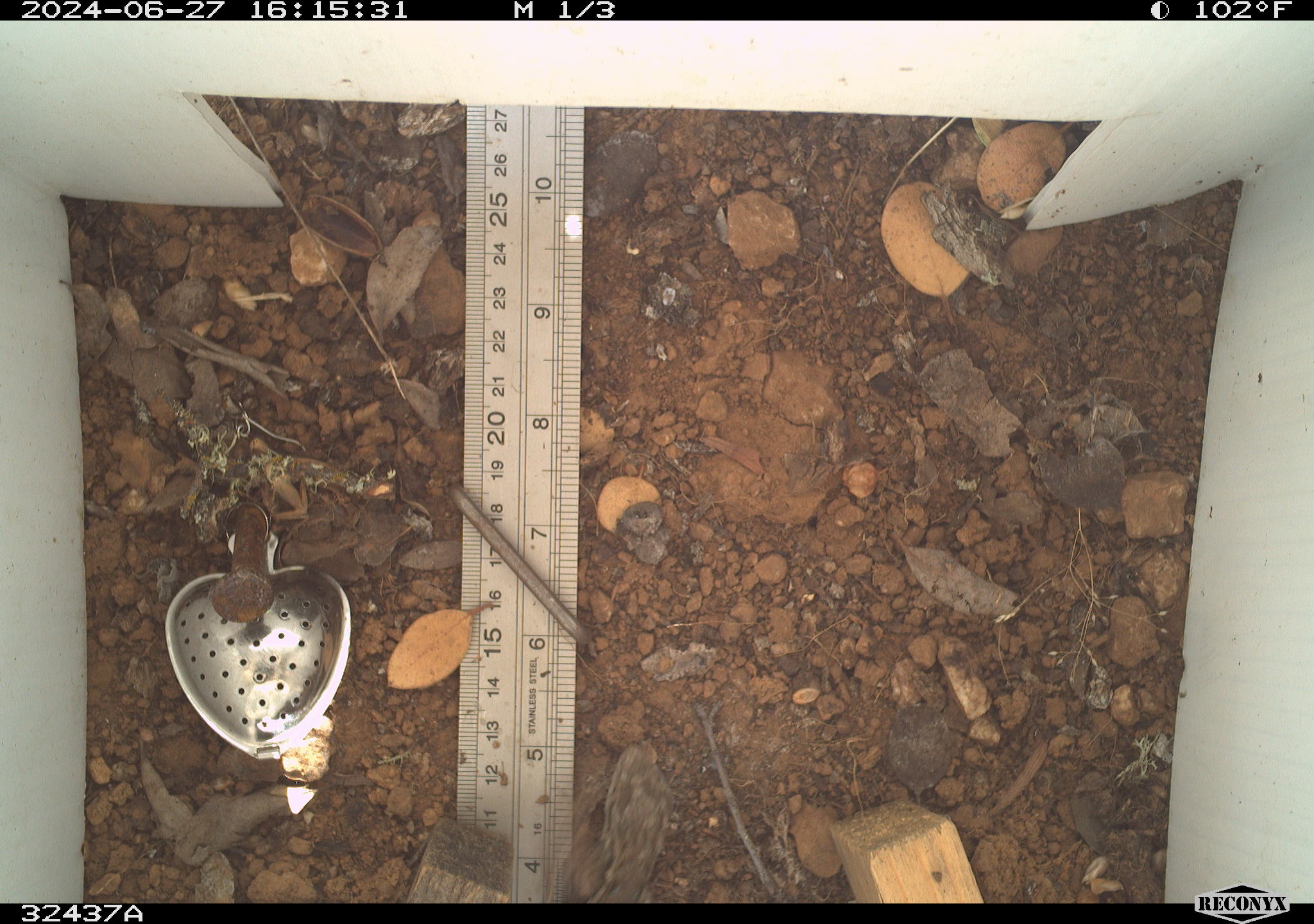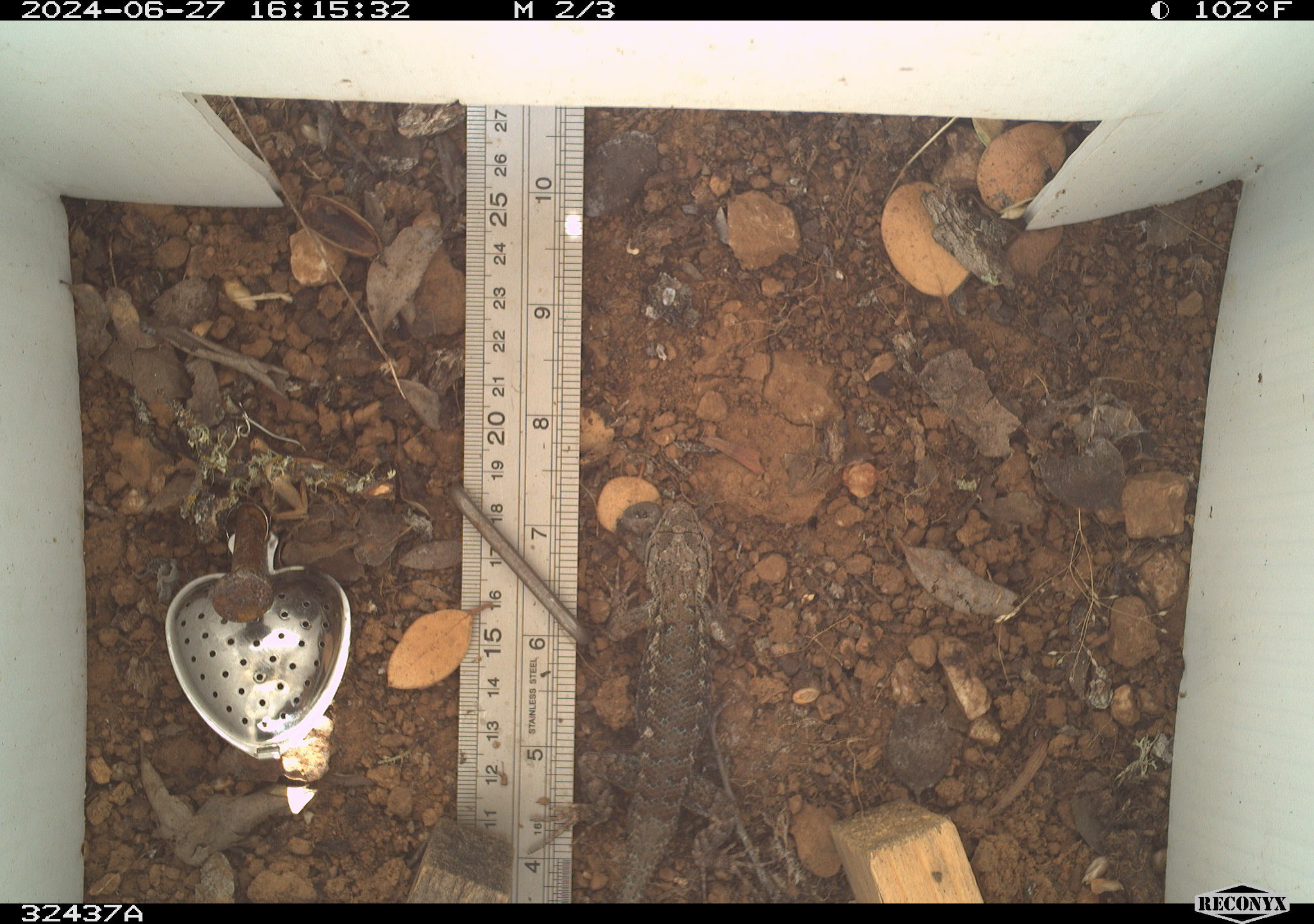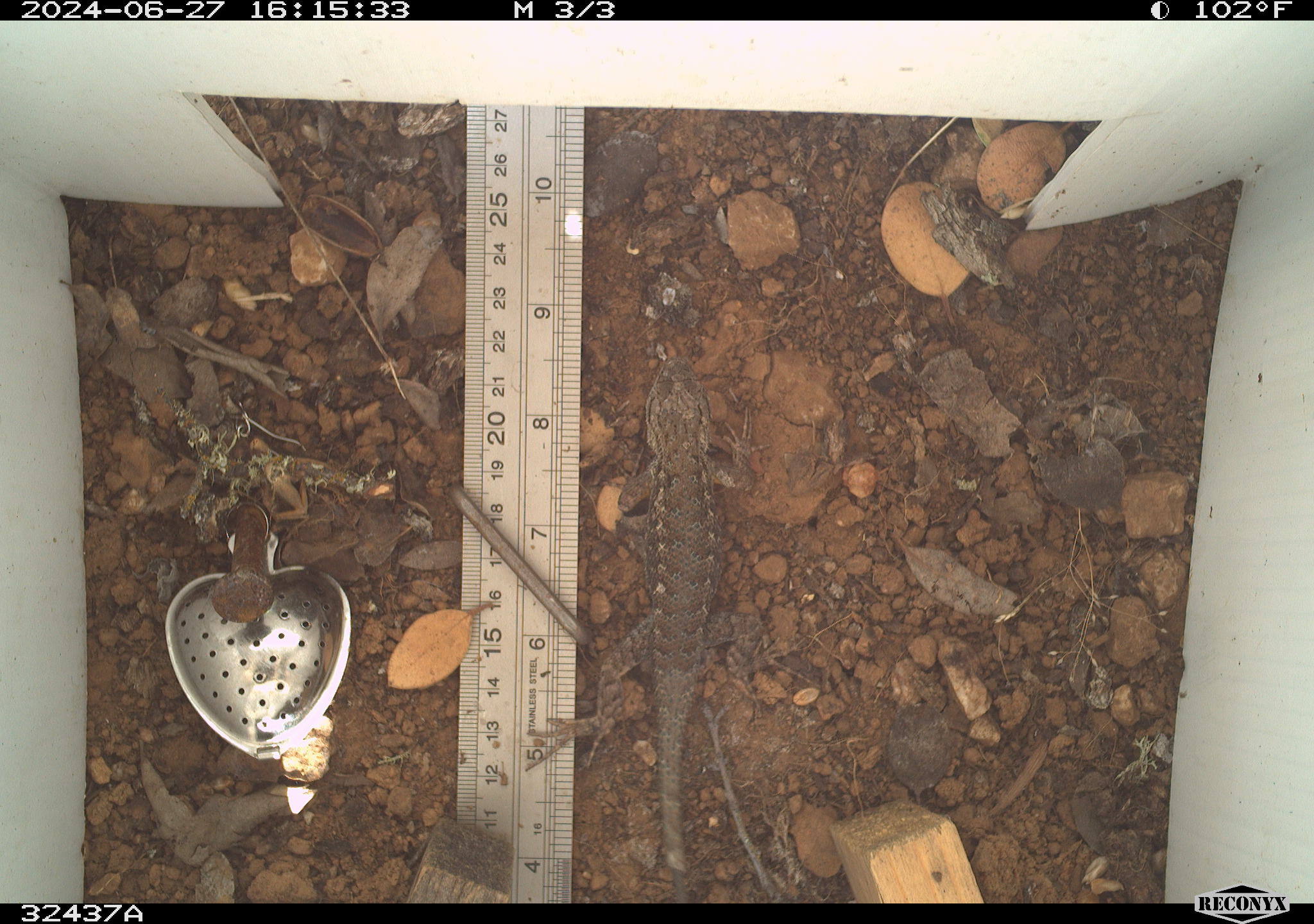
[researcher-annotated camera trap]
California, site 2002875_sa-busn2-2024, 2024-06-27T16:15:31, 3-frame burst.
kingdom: Animalia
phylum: Chordata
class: Reptilia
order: Squamata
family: Phrynosomatidae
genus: Sceloporus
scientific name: Sceloporus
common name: spiny lizards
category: sceloporus species